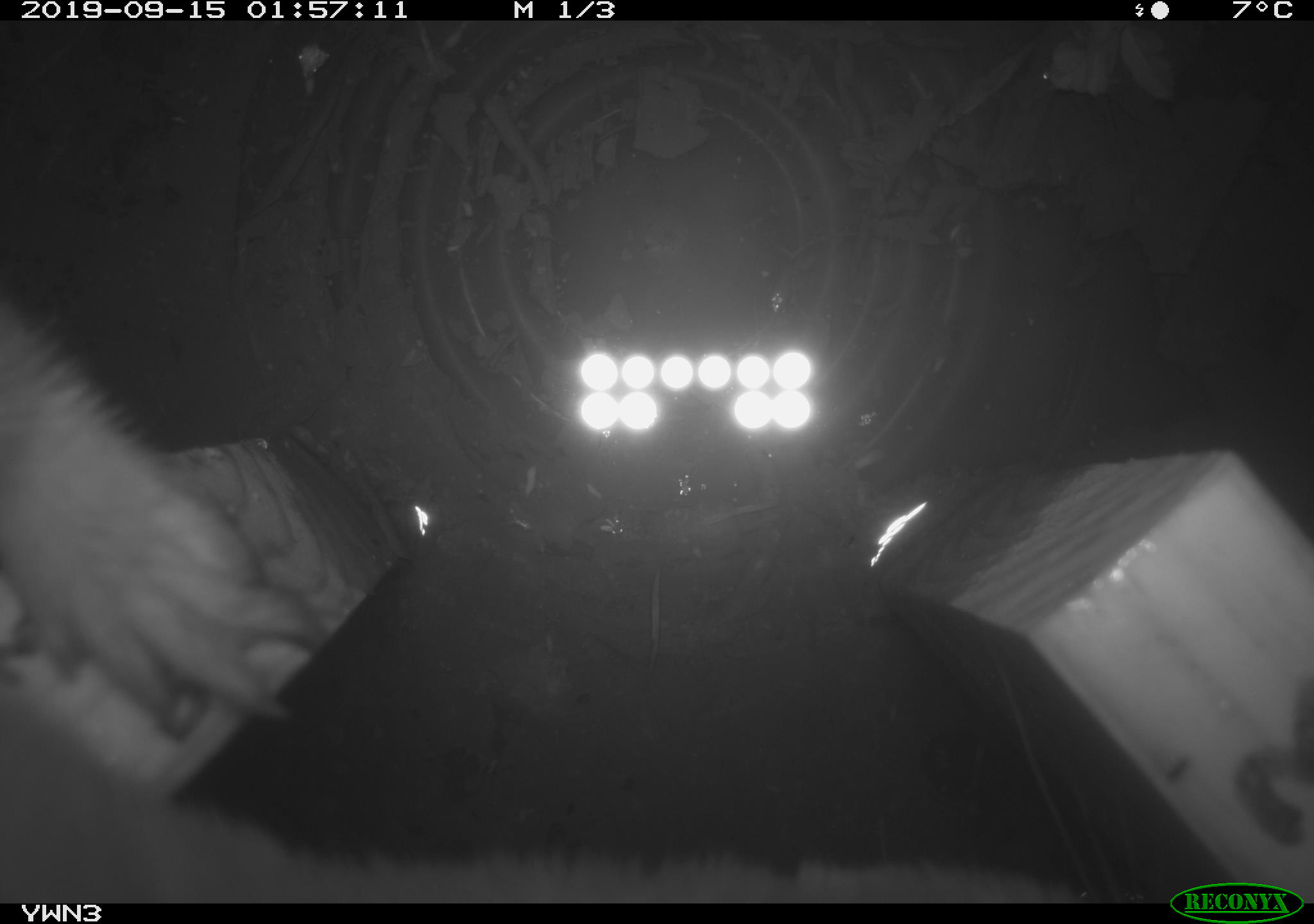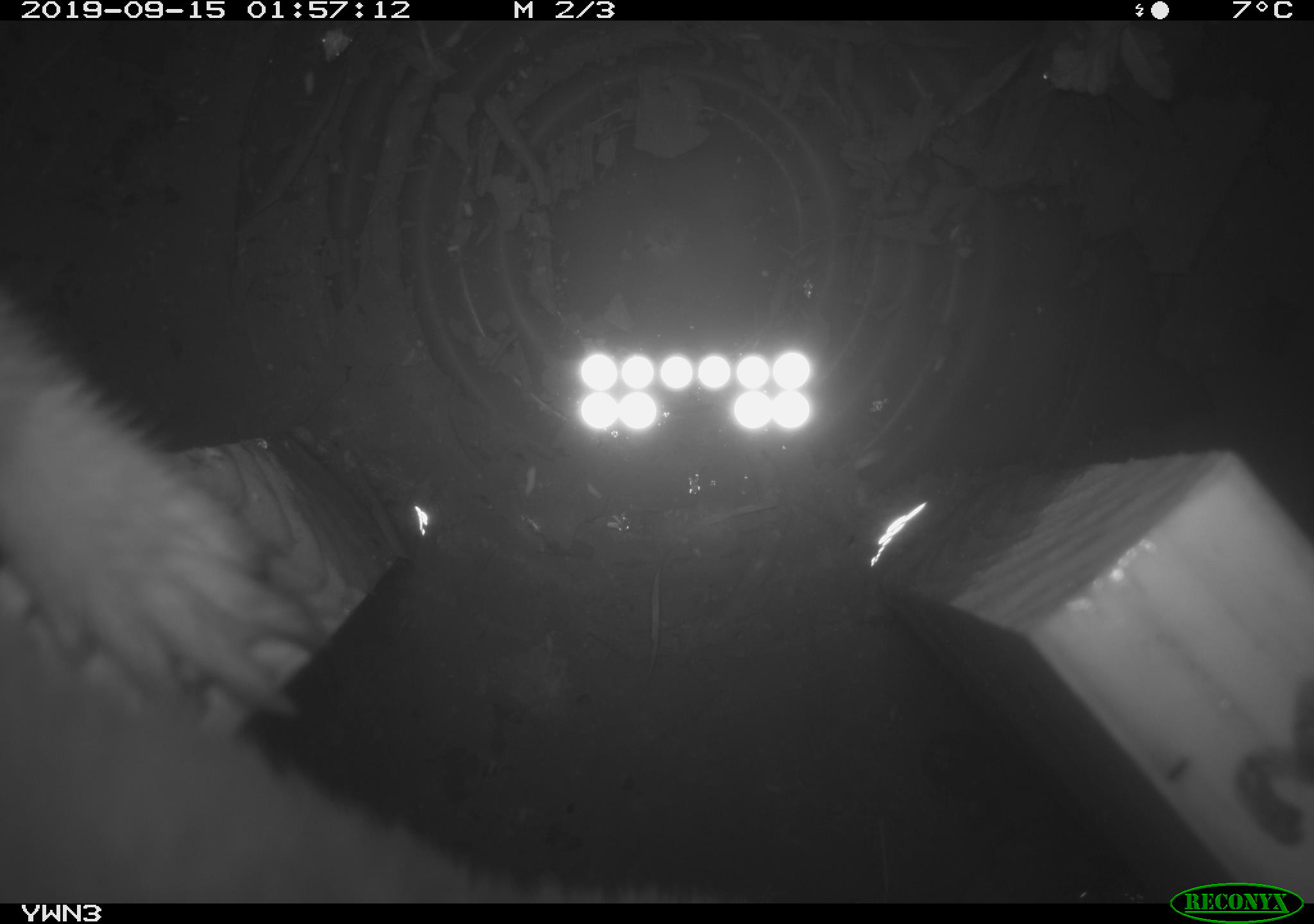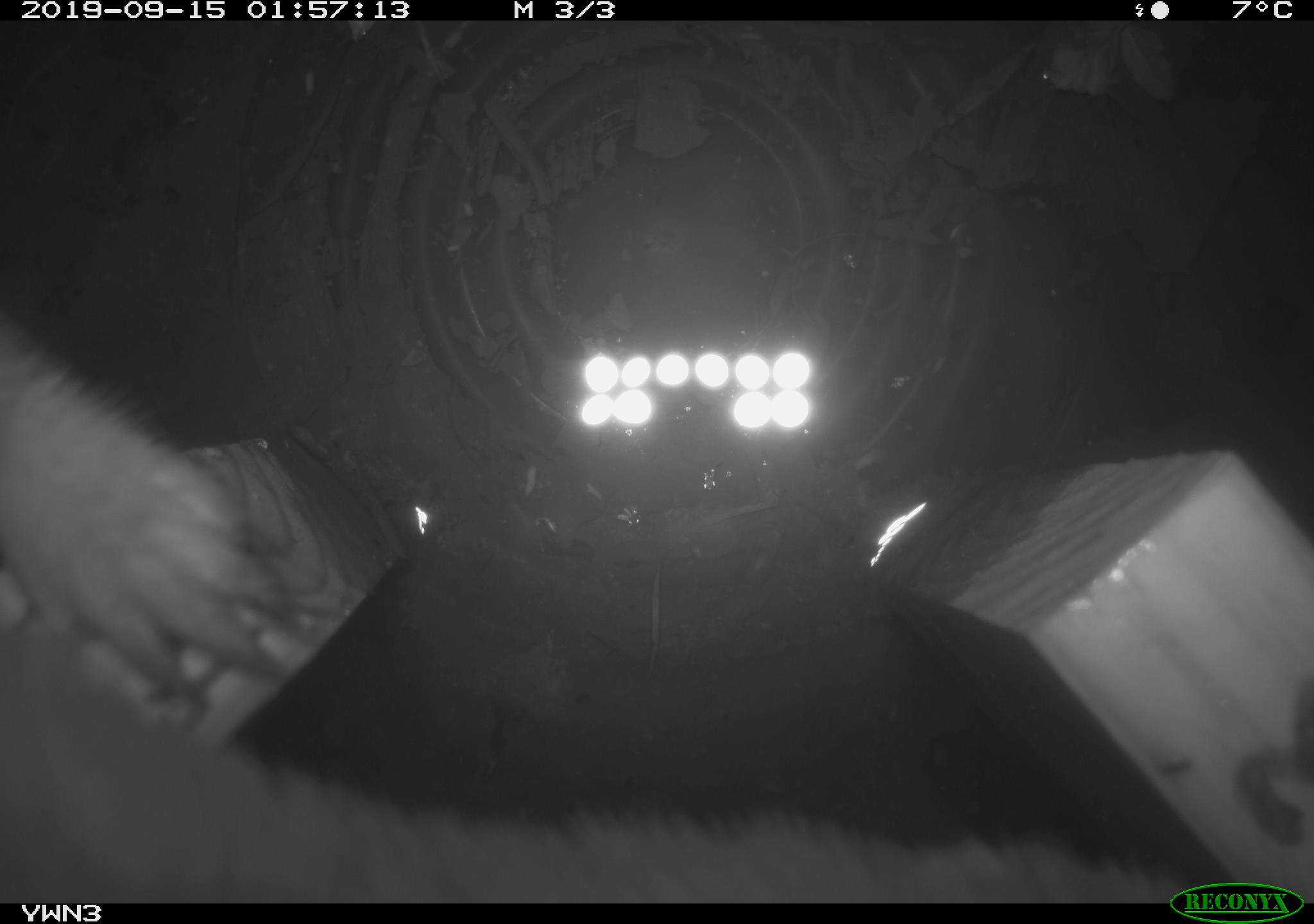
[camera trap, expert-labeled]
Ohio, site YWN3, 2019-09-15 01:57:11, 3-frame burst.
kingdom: Animalia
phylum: Chordata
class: Mammalia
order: Carnivora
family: Mustelidae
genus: Neogale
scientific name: Neogale frenata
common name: long-tailed weasel